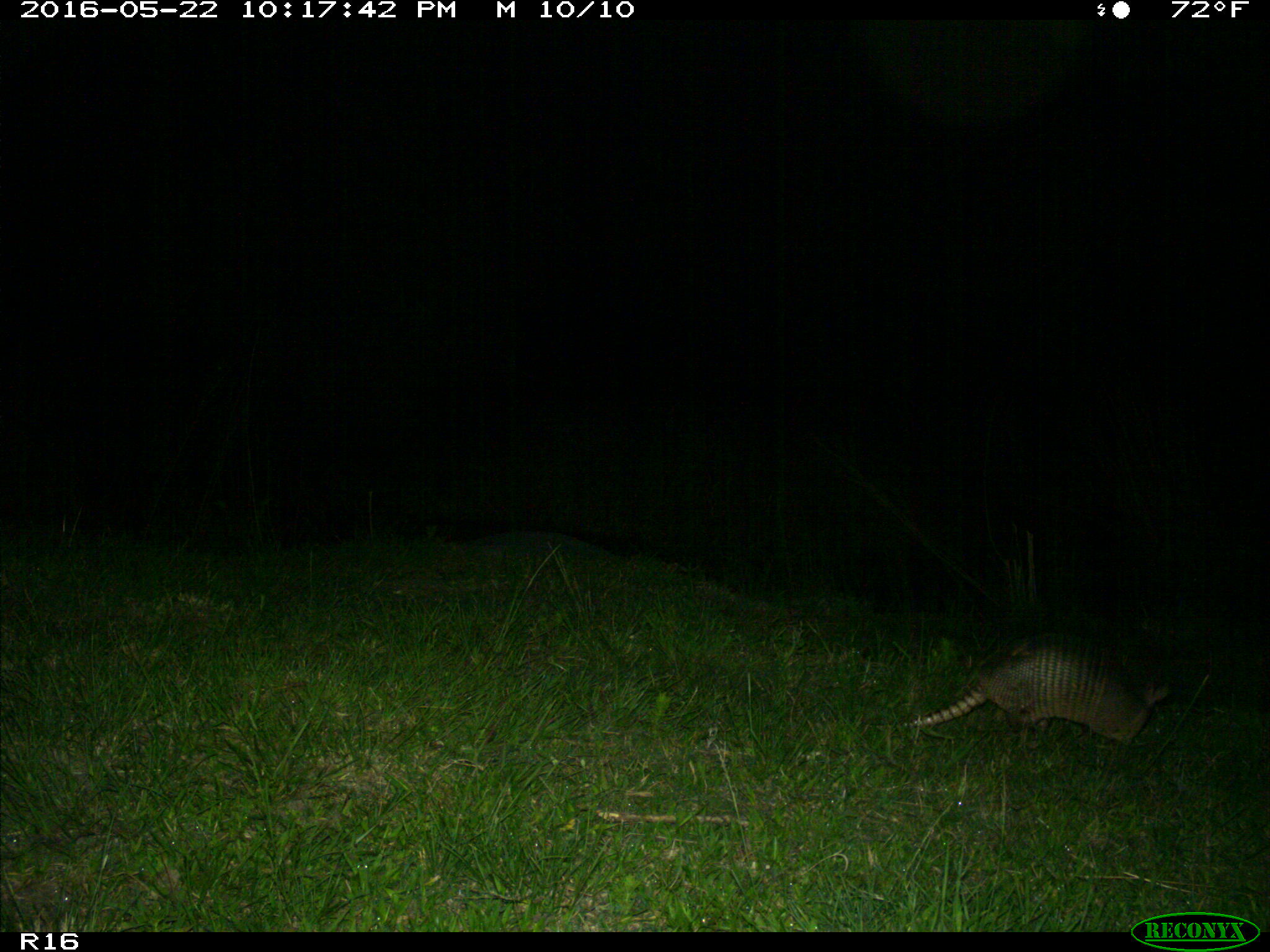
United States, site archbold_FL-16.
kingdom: Animalia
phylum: Chordata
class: Mammalia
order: Cingulata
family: Dasypodidae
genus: Dasypus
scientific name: Dasypus novemcinctus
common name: nine-banded armadillo